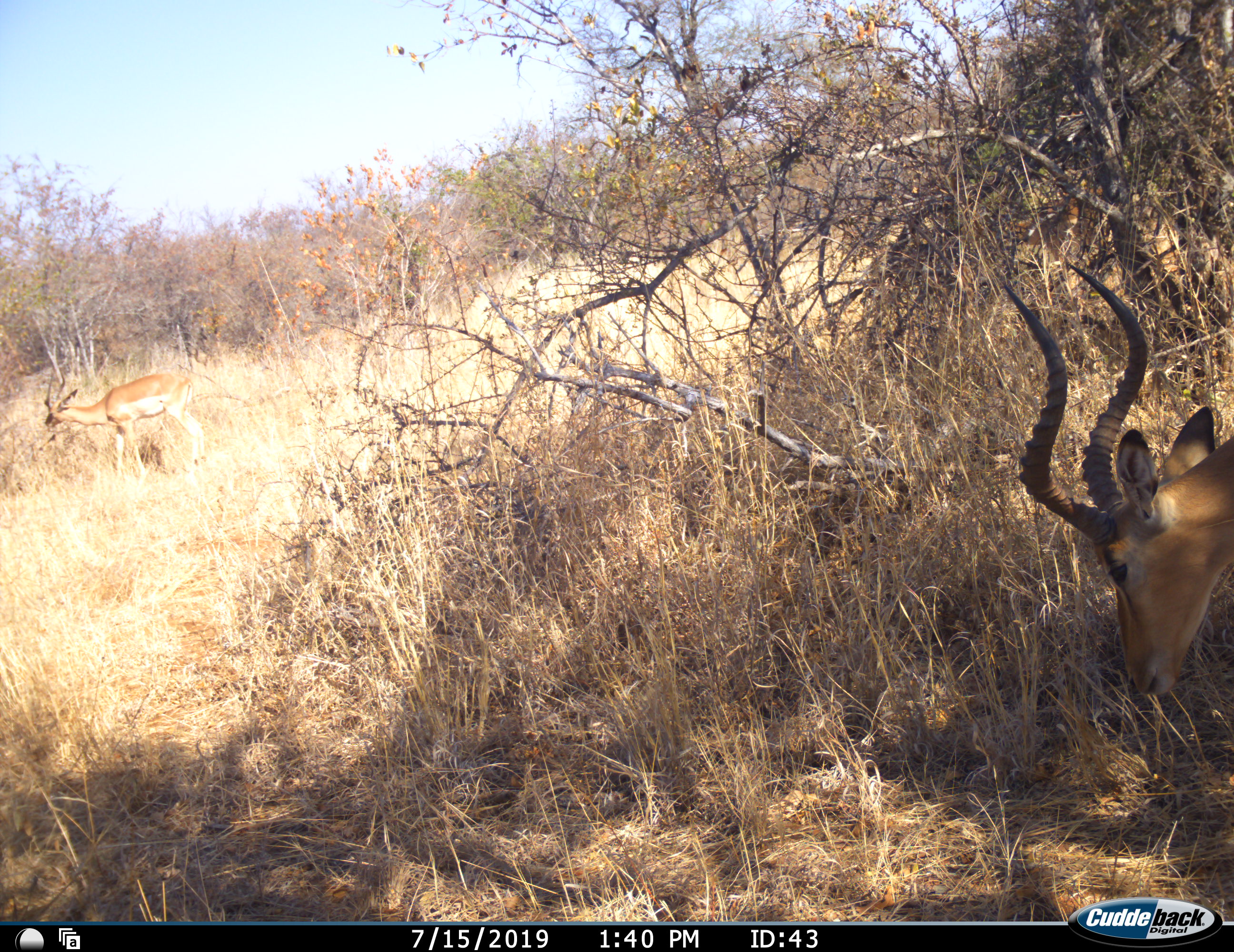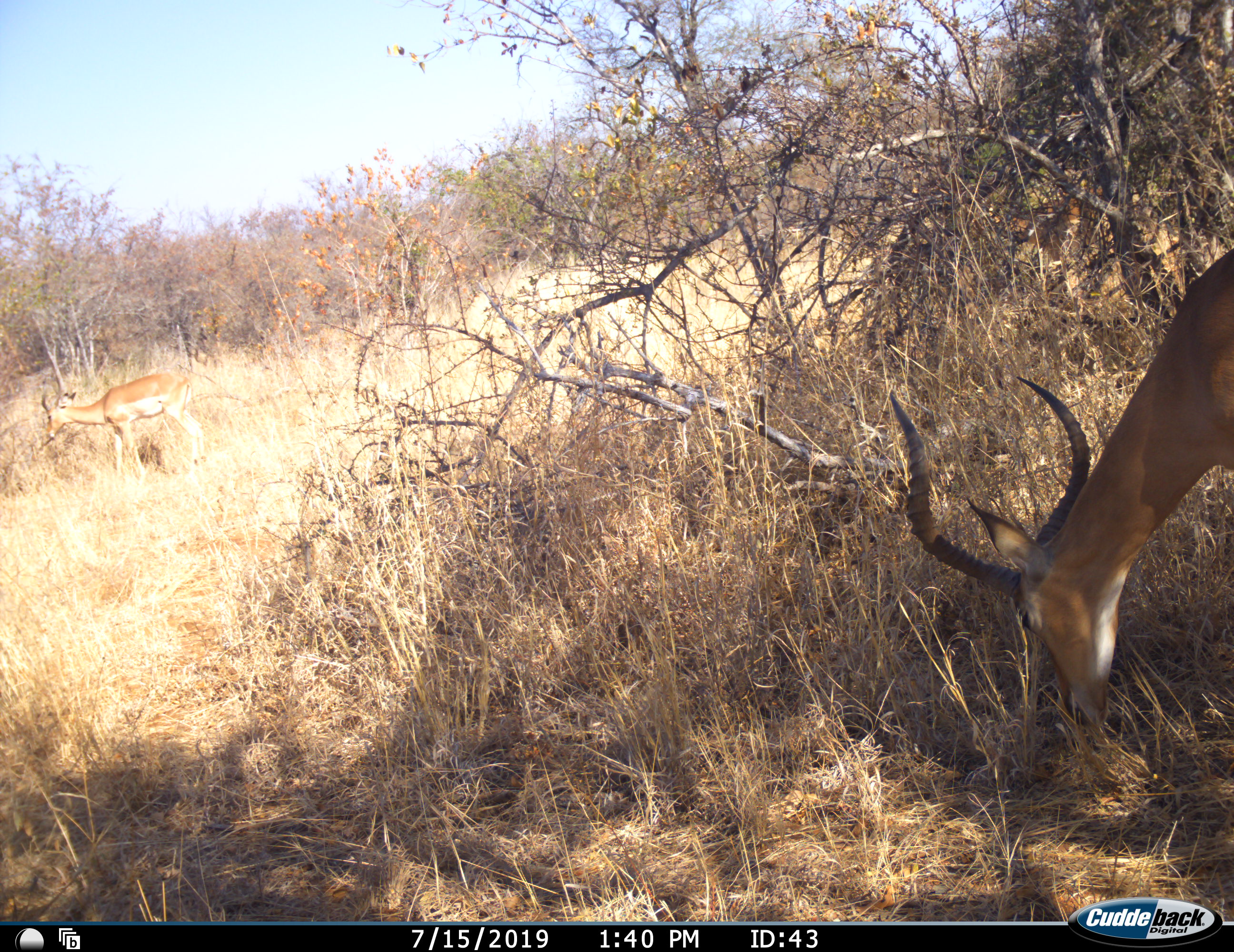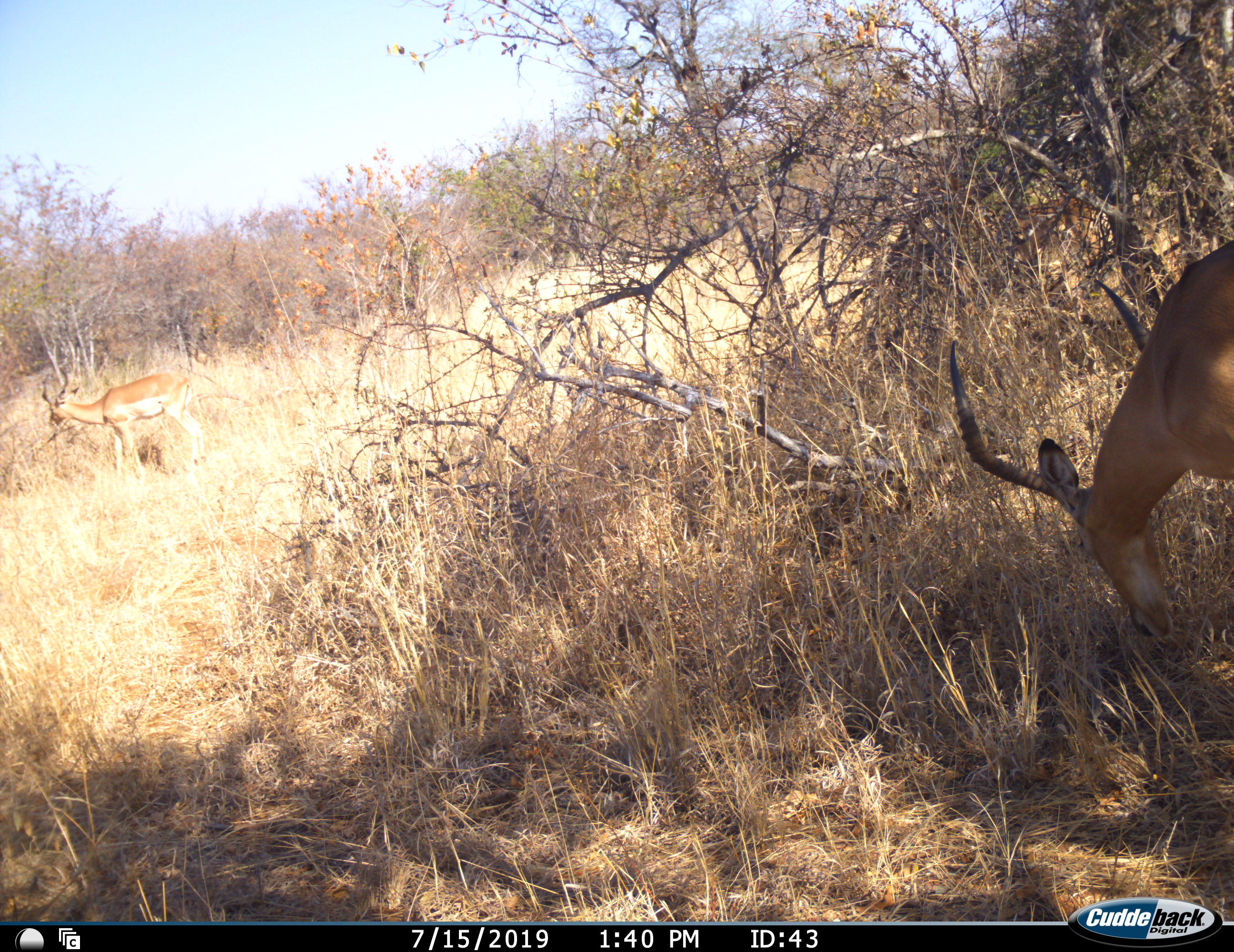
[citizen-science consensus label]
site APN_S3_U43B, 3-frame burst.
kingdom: Animalia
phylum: Chordata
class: Mammalia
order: Artiodactyla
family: Bovidae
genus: Aepyceros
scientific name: Aepyceros melampus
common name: impala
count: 2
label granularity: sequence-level